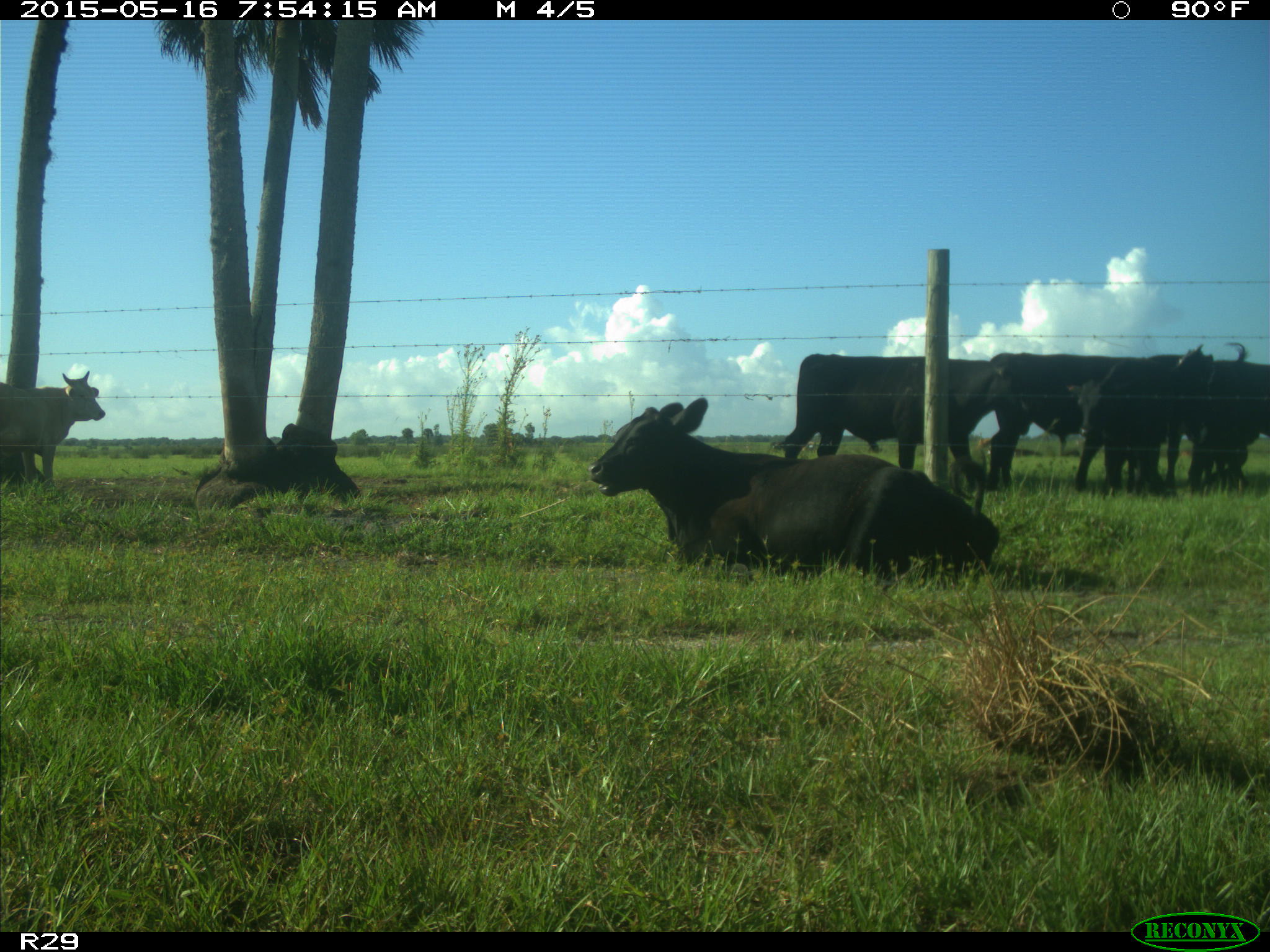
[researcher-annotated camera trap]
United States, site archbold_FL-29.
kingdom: Animalia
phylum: Chordata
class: Mammalia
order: Artiodactyla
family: Bovidae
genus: Bos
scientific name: Bos taurus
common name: domestic cow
Bos taurus (domestic cow).